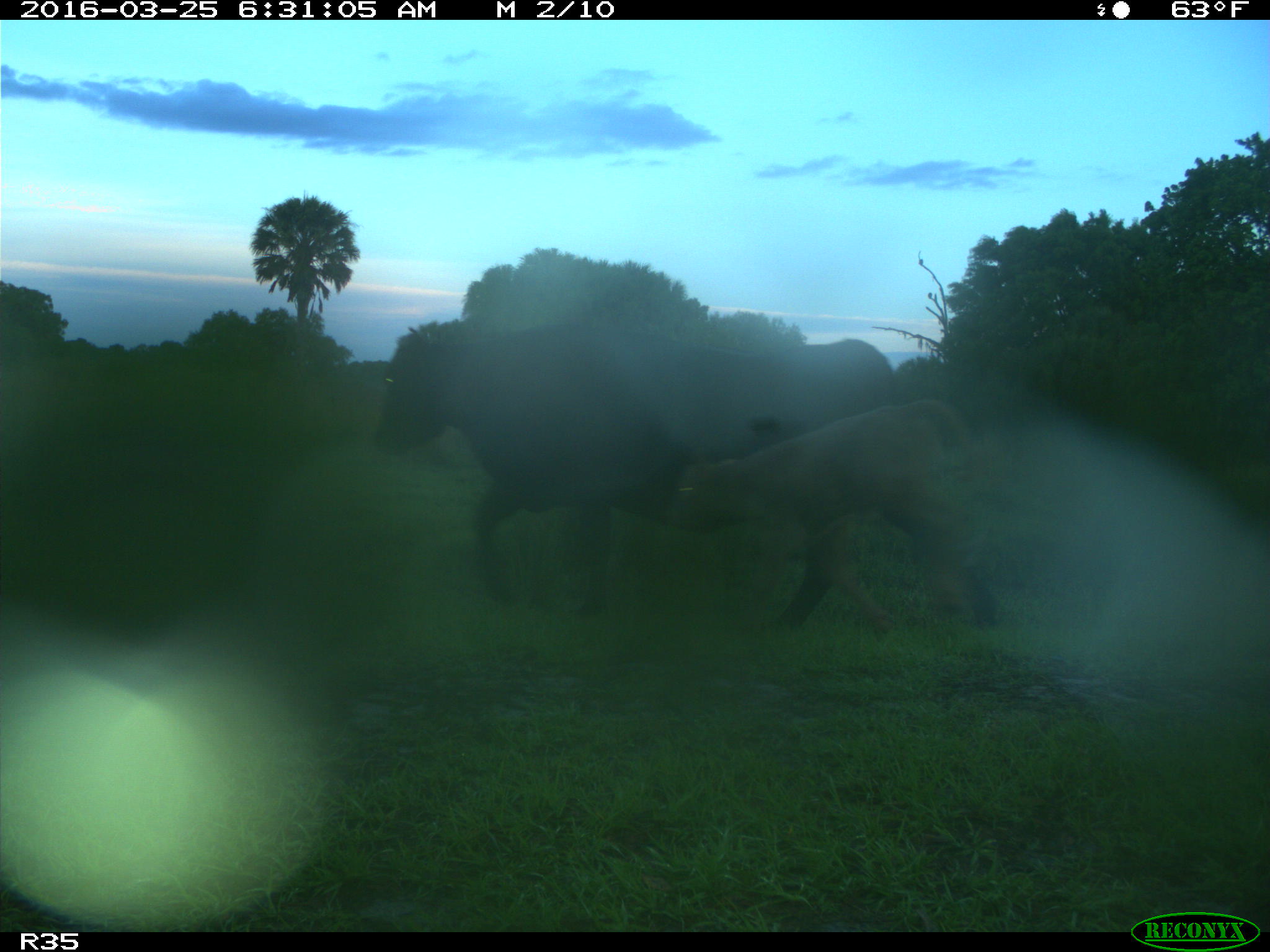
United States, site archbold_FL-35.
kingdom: Animalia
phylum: Chordata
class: Mammalia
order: Artiodactyla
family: Bovidae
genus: Bos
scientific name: Bos taurus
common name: domestic cow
Bos taurus (domestic cow).